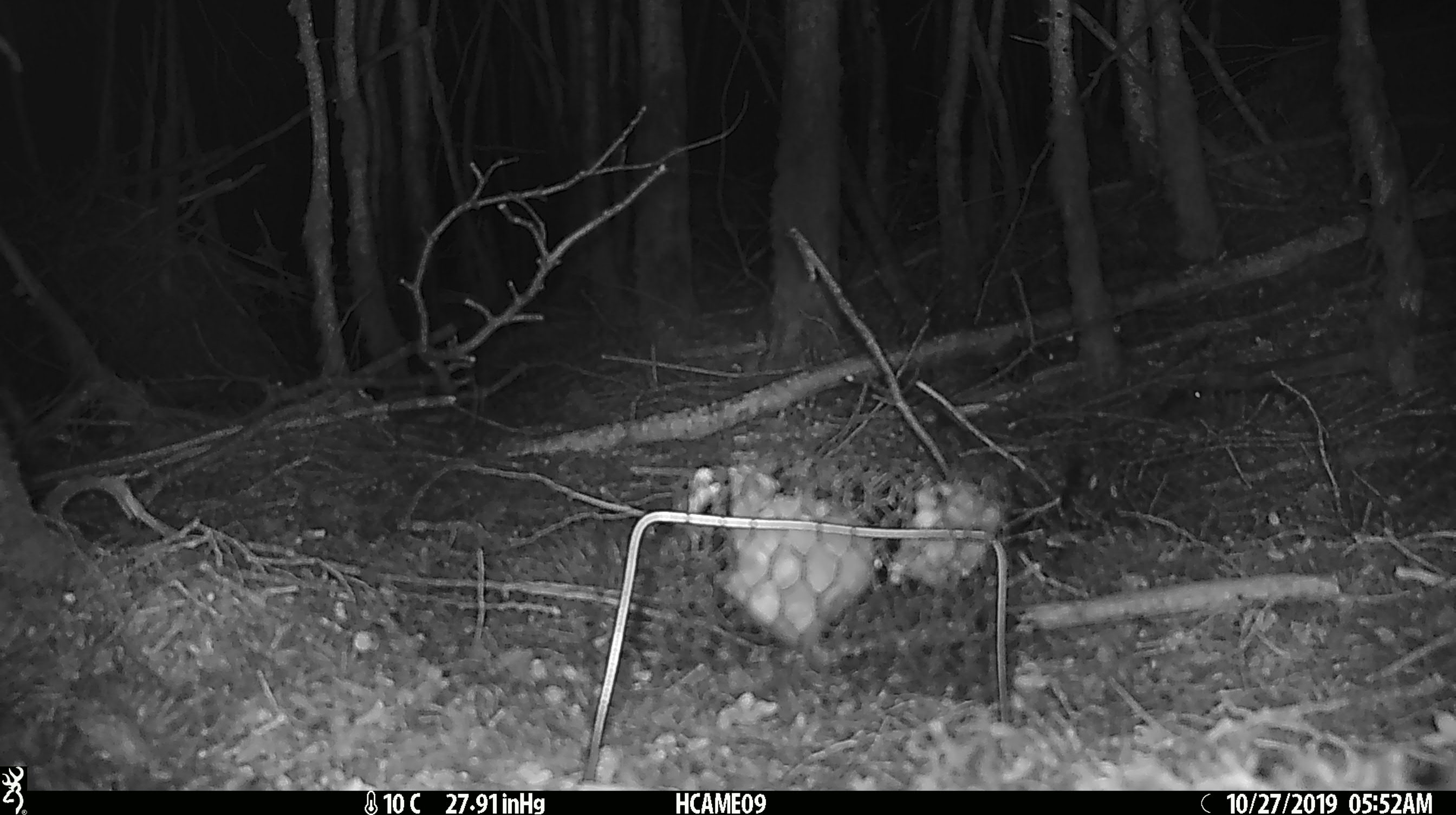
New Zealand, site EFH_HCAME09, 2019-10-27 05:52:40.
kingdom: Animalia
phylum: Chordata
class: Mammalia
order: Rodentia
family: Muridae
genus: Mus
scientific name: Mus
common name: mouse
Mouse (Mus).